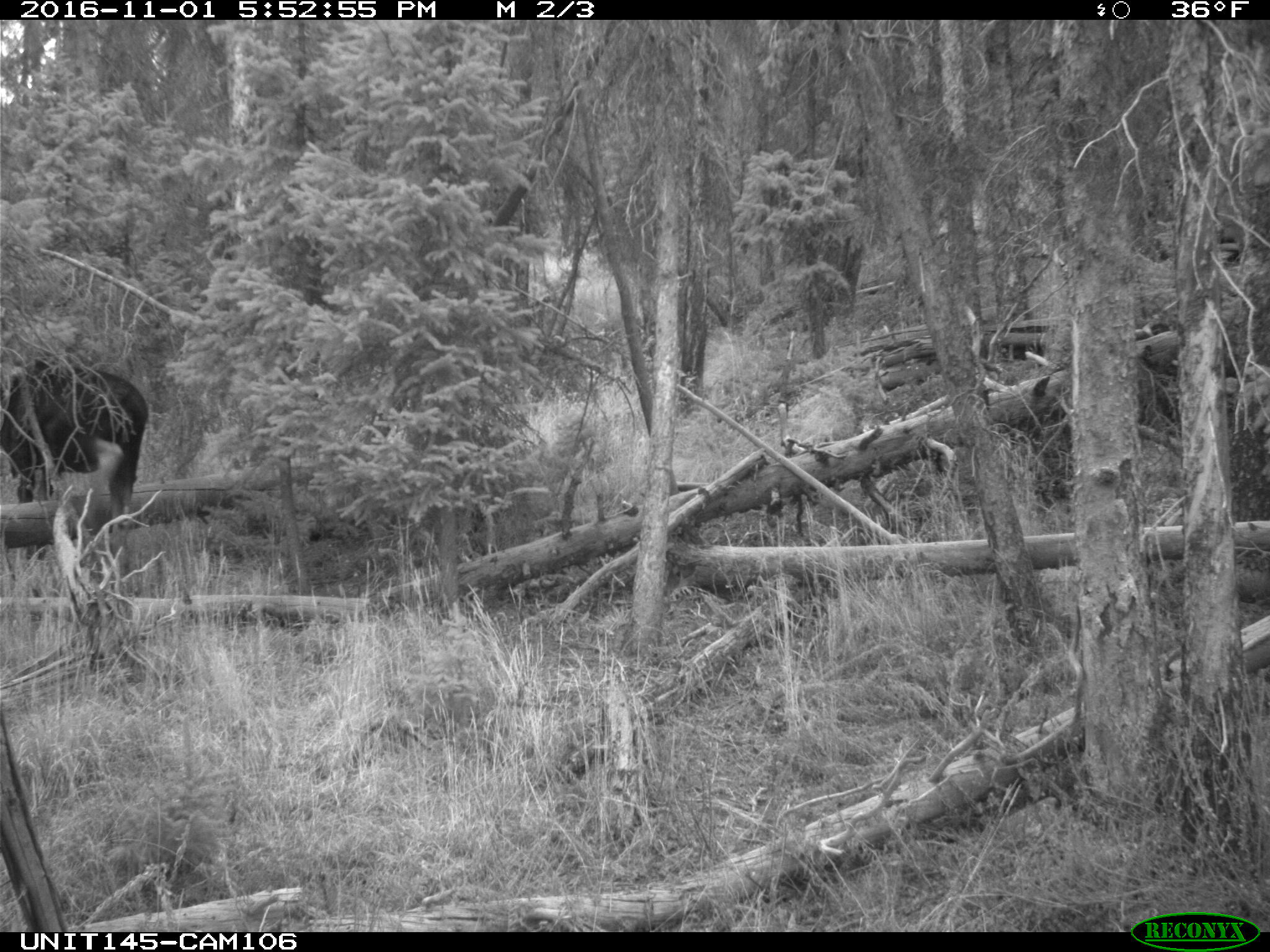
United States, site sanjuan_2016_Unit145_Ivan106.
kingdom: Animalia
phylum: Chordata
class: Mammalia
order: Artiodactyla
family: Cervidae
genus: Alces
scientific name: Alces alces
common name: moose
Alces alces (moose).